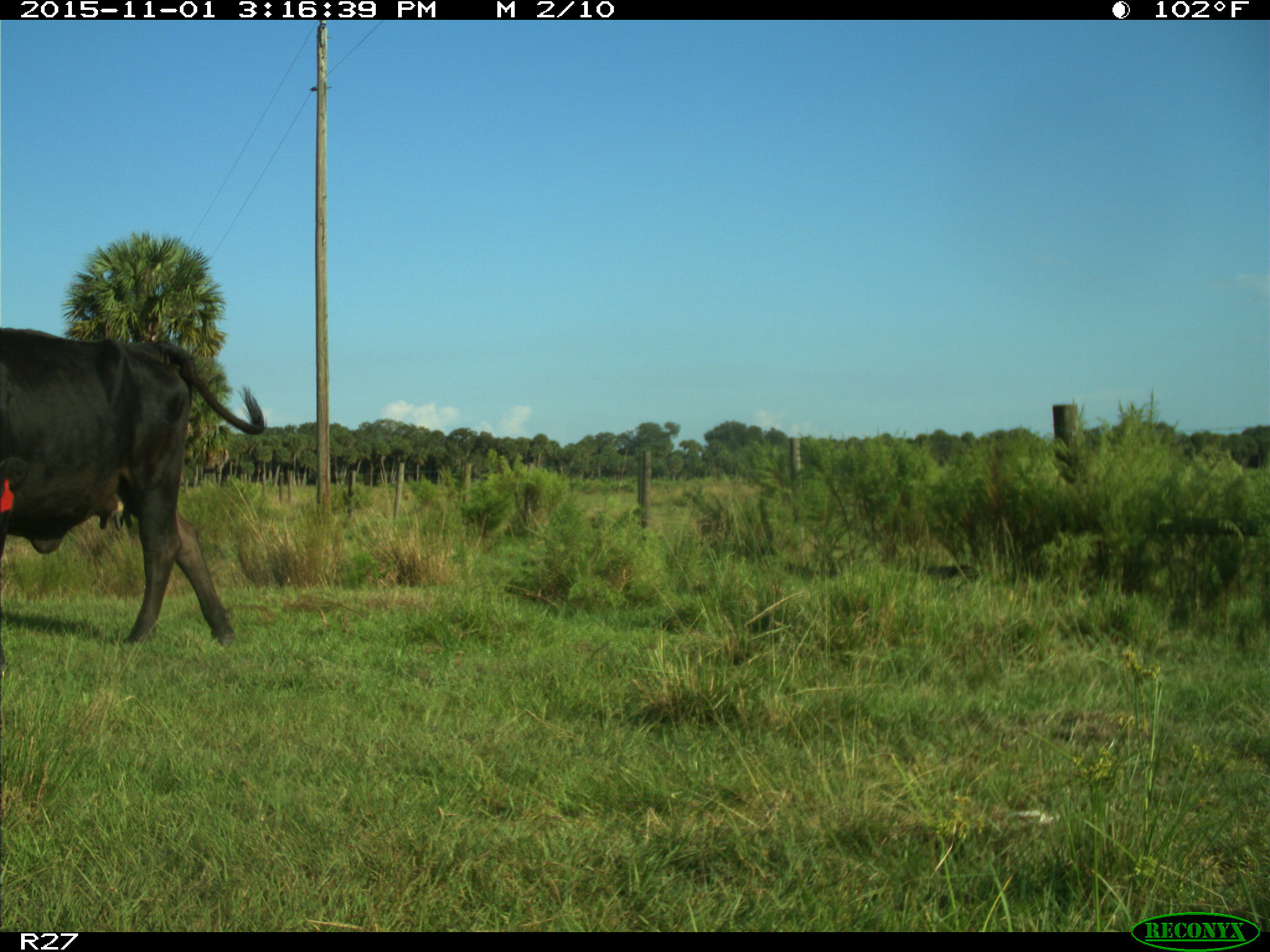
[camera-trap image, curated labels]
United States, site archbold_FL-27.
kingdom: Animalia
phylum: Chordata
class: Mammalia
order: Artiodactyla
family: Bovidae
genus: Bos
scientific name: Bos taurus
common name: domestic cow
Bos taurus (domestic cow).